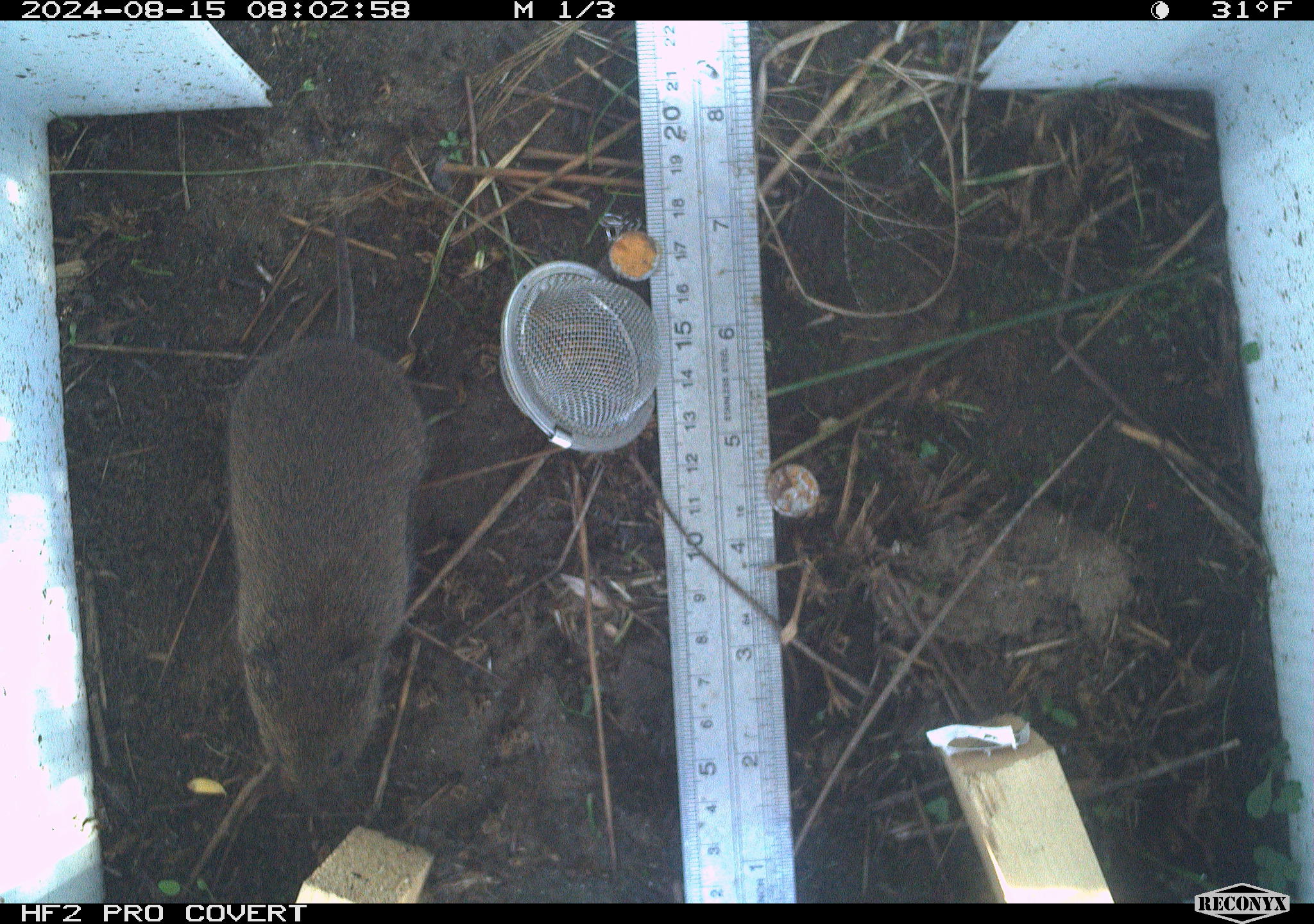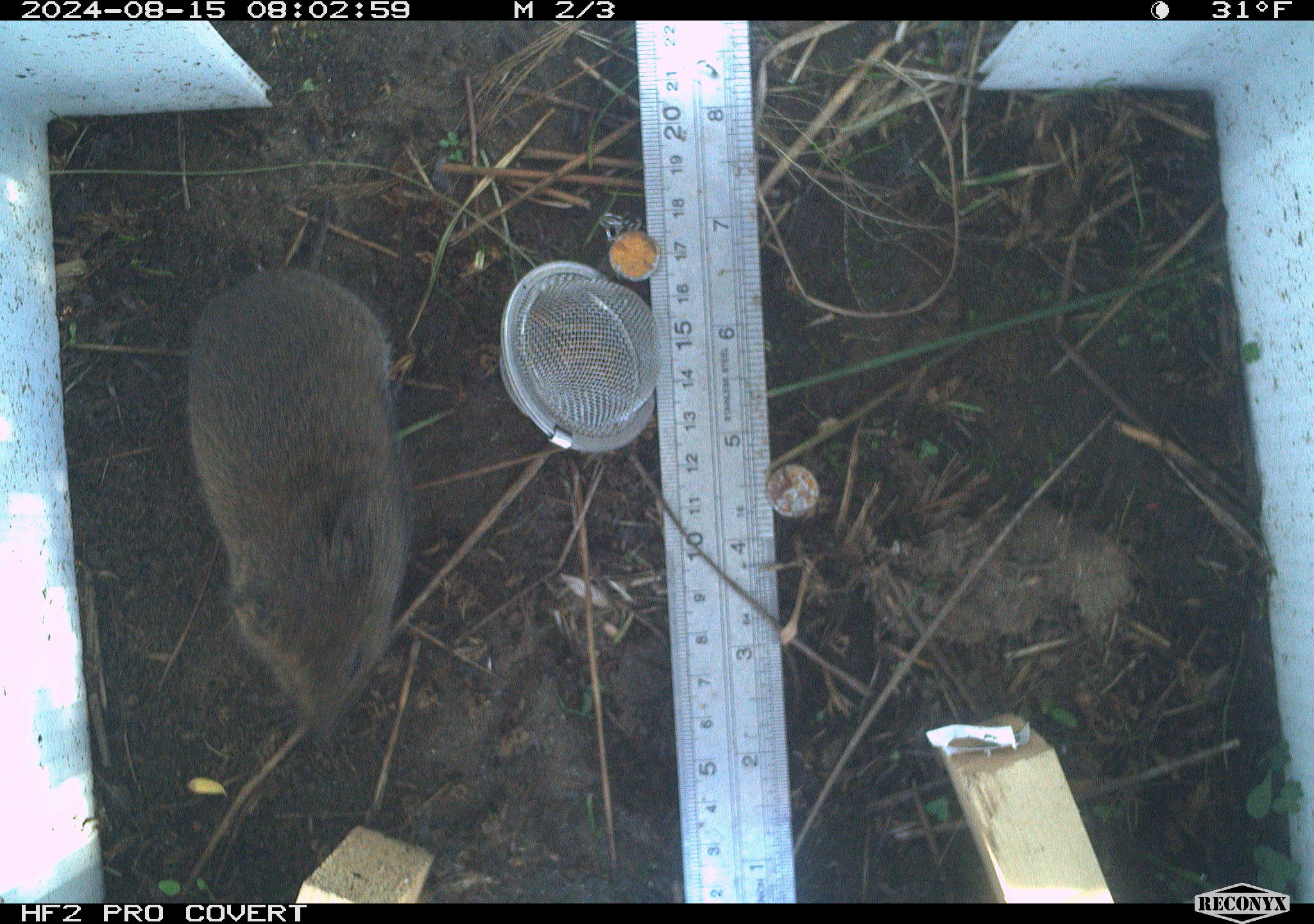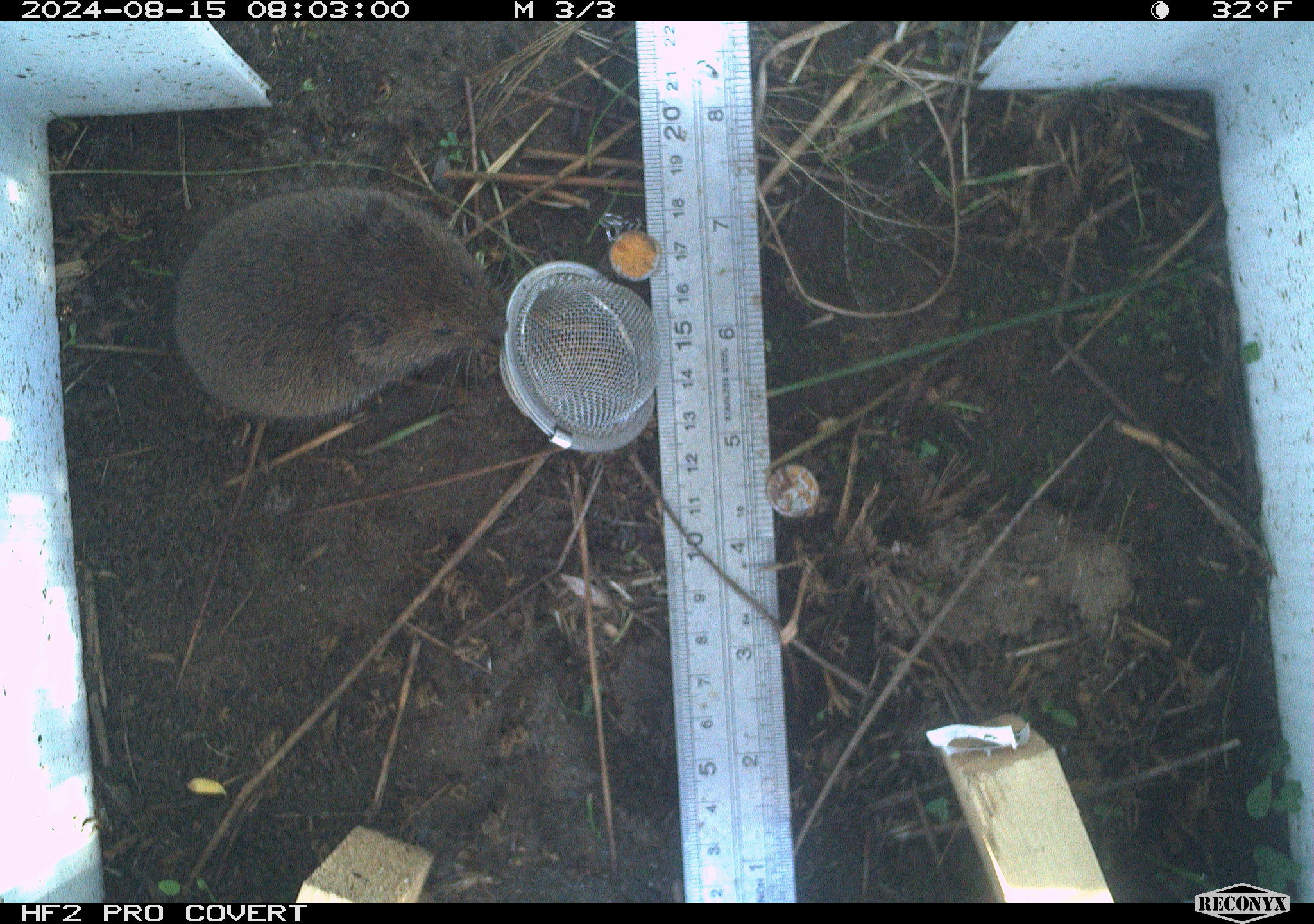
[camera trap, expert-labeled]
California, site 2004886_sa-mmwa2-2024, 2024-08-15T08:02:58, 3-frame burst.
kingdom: Animalia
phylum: Chordata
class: Mammalia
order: Rodentia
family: Cricetidae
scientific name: Arvicolinae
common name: voles, lemmings, and muskrats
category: arvicolinae subfamily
Arvicolinae subfamily (voles, lemmings, and muskrats) (Arvicolinae).